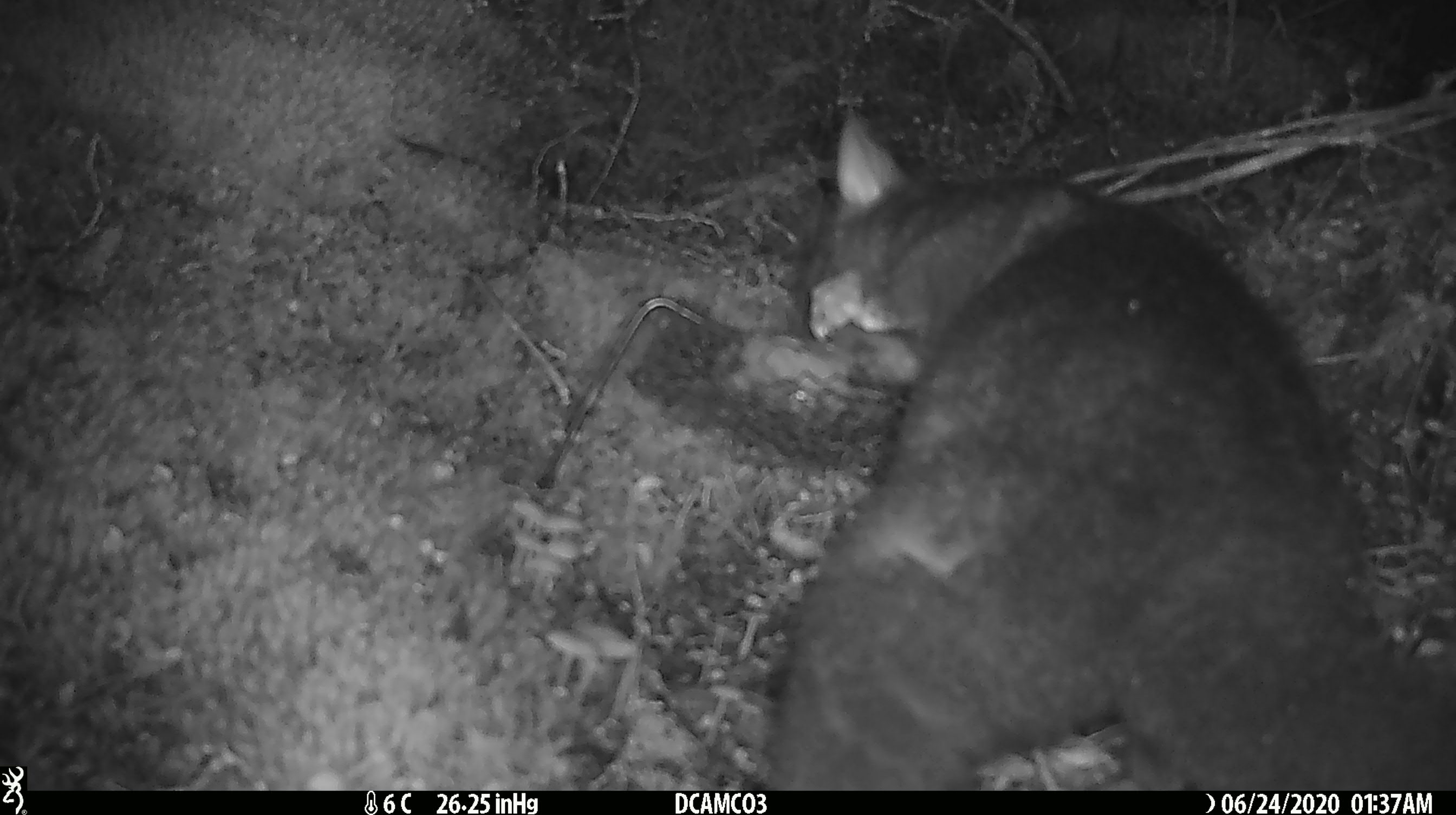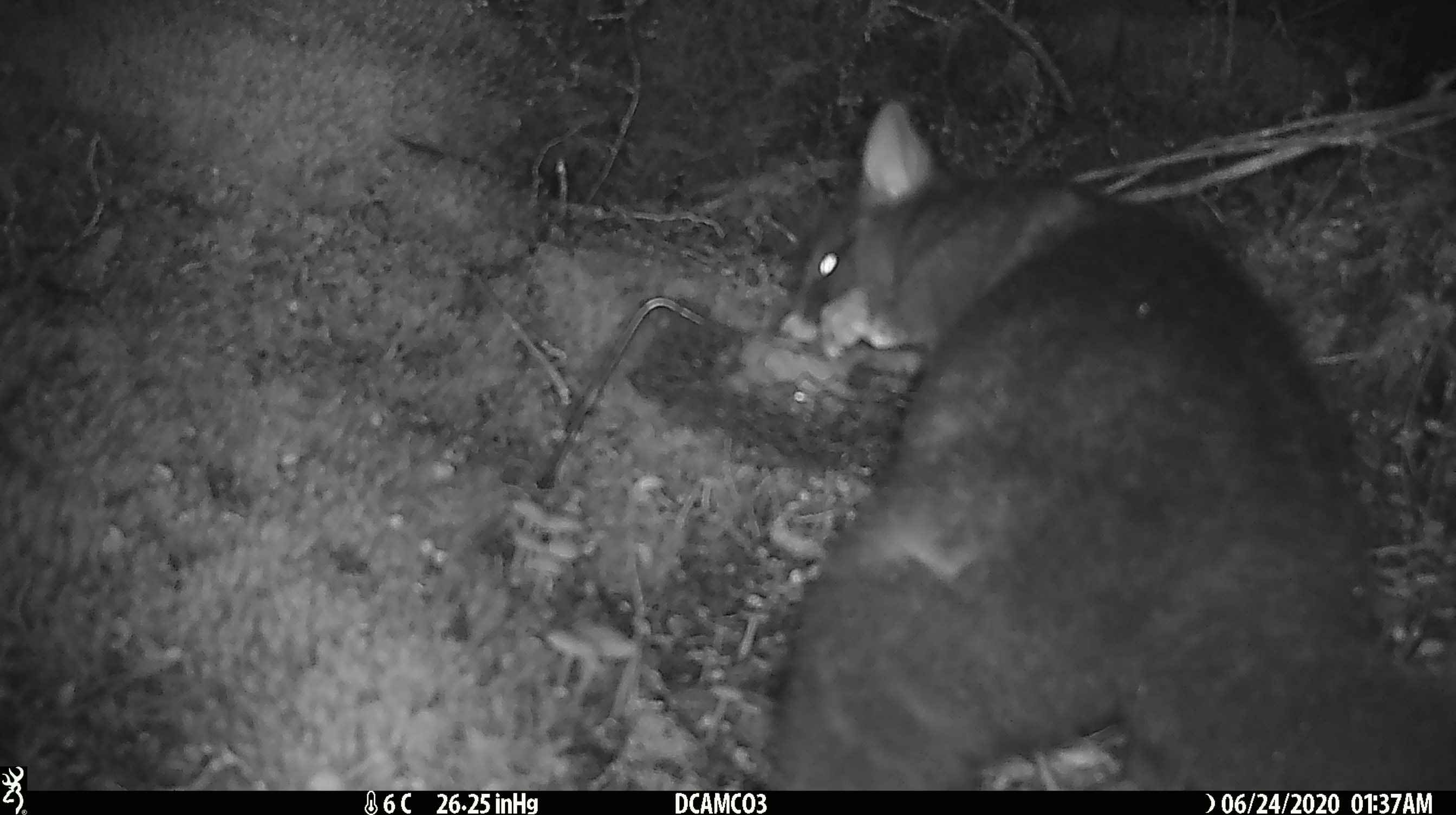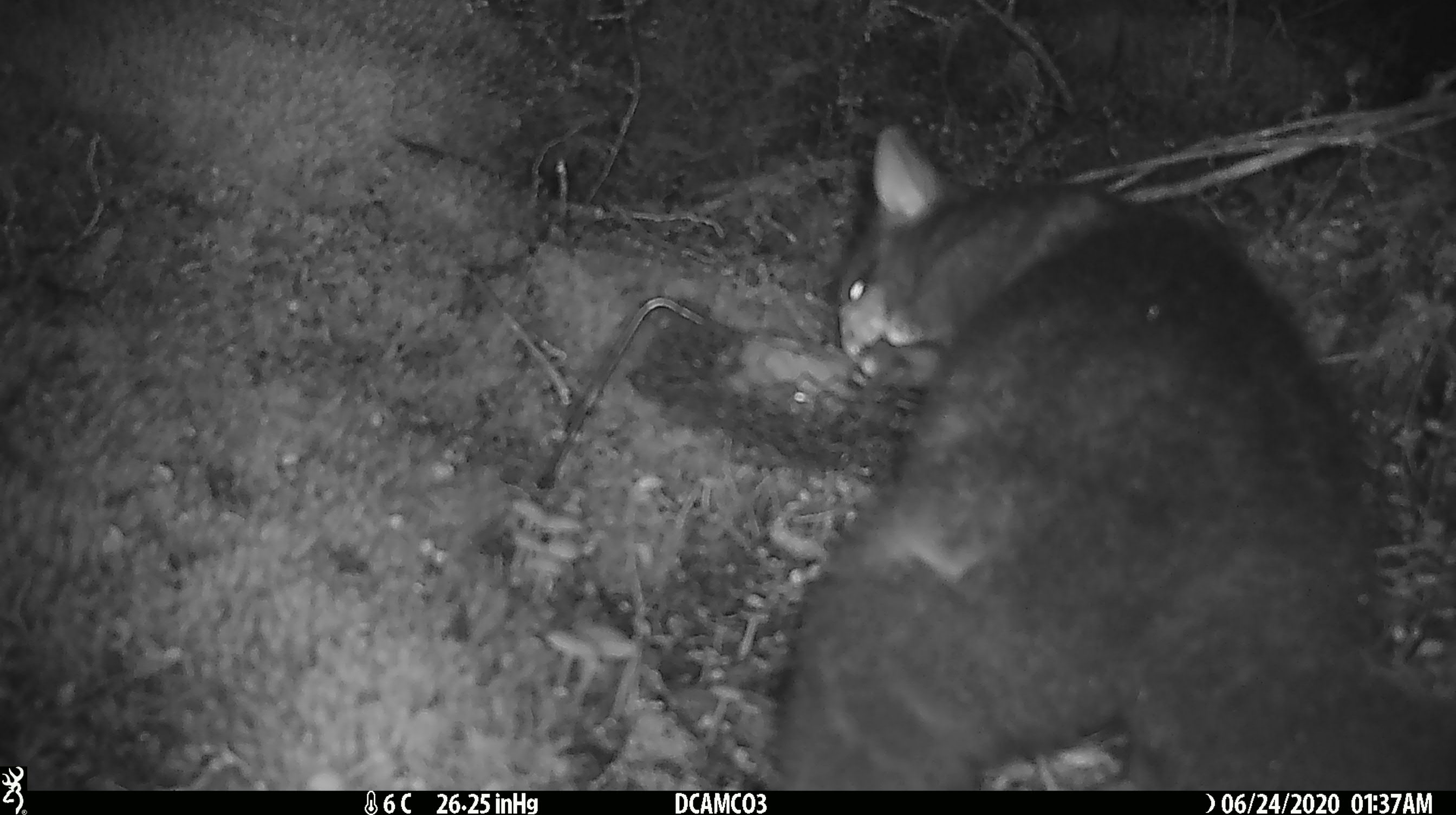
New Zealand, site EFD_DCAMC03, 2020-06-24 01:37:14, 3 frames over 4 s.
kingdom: Animalia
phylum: Chordata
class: Mammalia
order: Diprotodontia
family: Phalangeridae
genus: Trichosurus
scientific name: Trichosurus vulpecula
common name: common brushtail possum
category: possum